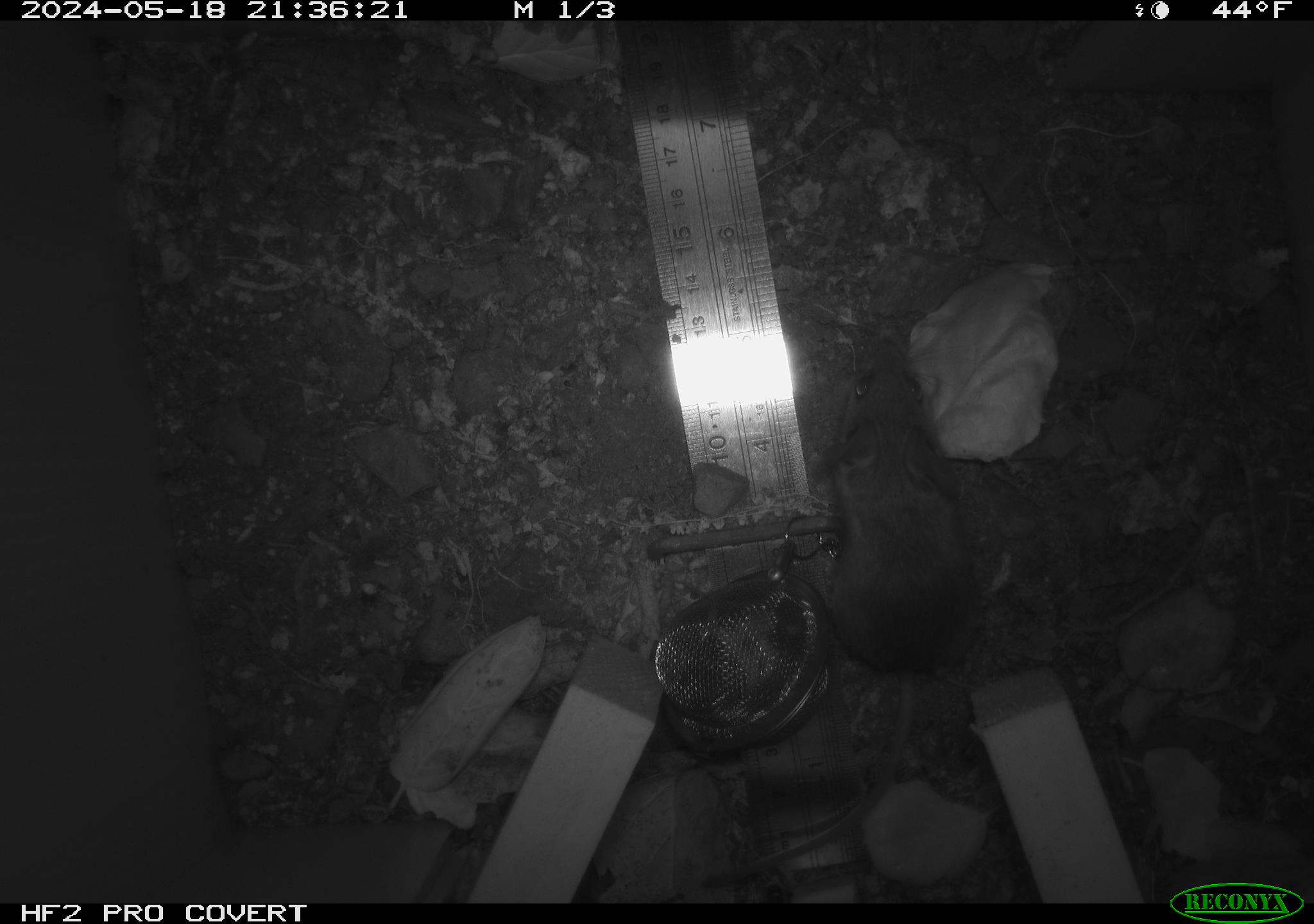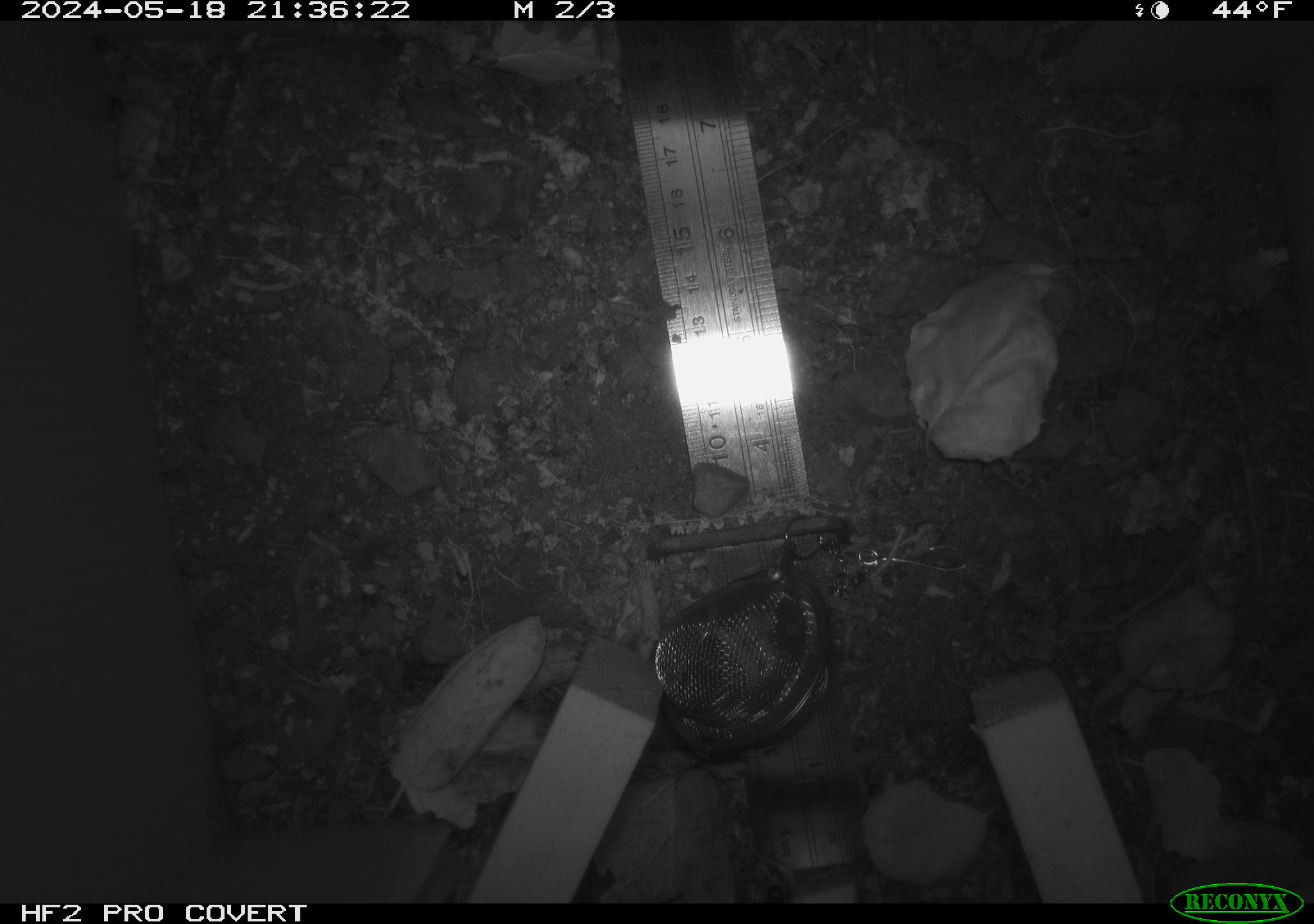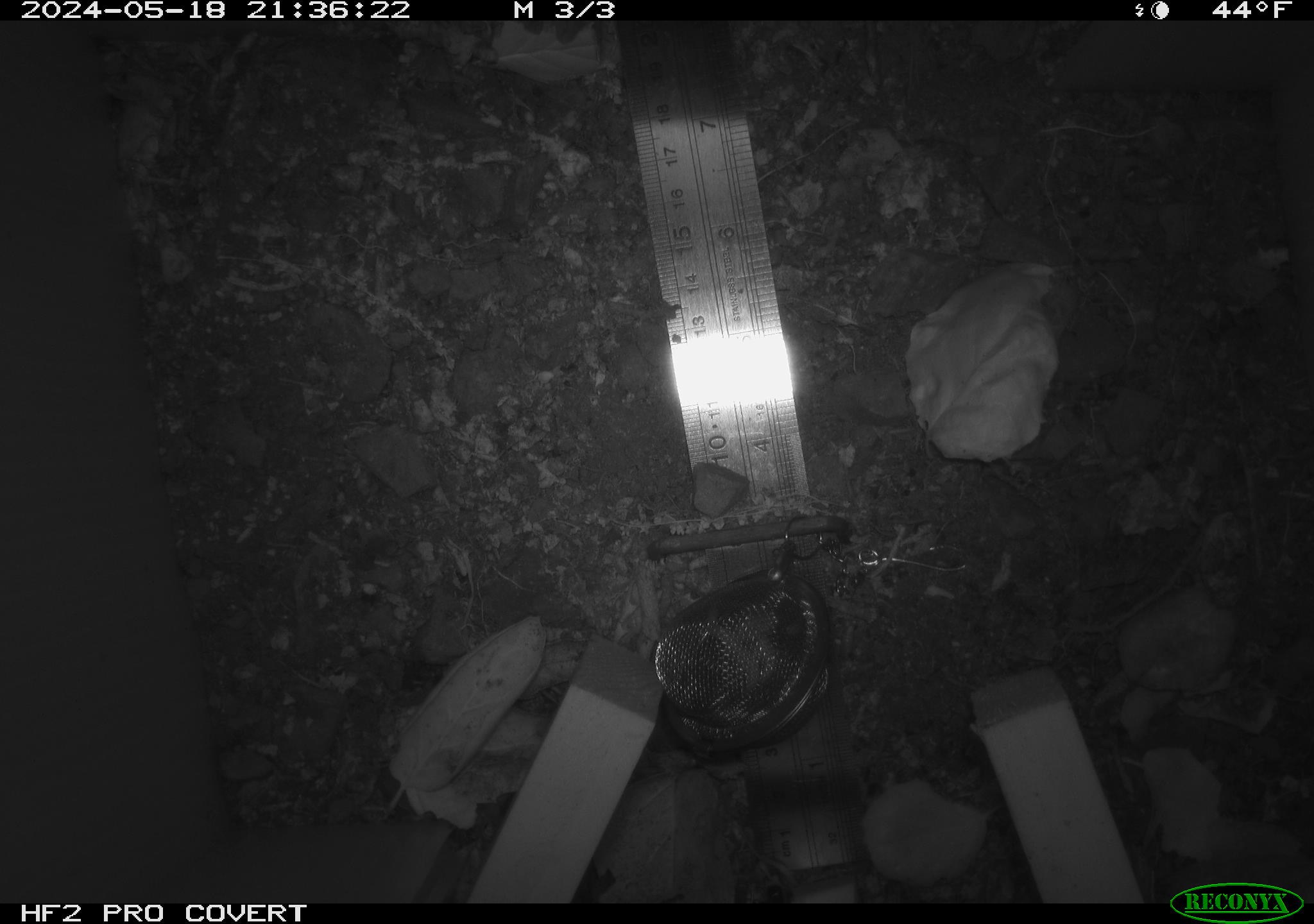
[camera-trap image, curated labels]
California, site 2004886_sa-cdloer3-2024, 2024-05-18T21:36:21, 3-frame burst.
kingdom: Animalia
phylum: Chordata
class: Mammalia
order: Rodentia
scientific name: Rodentia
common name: rodent